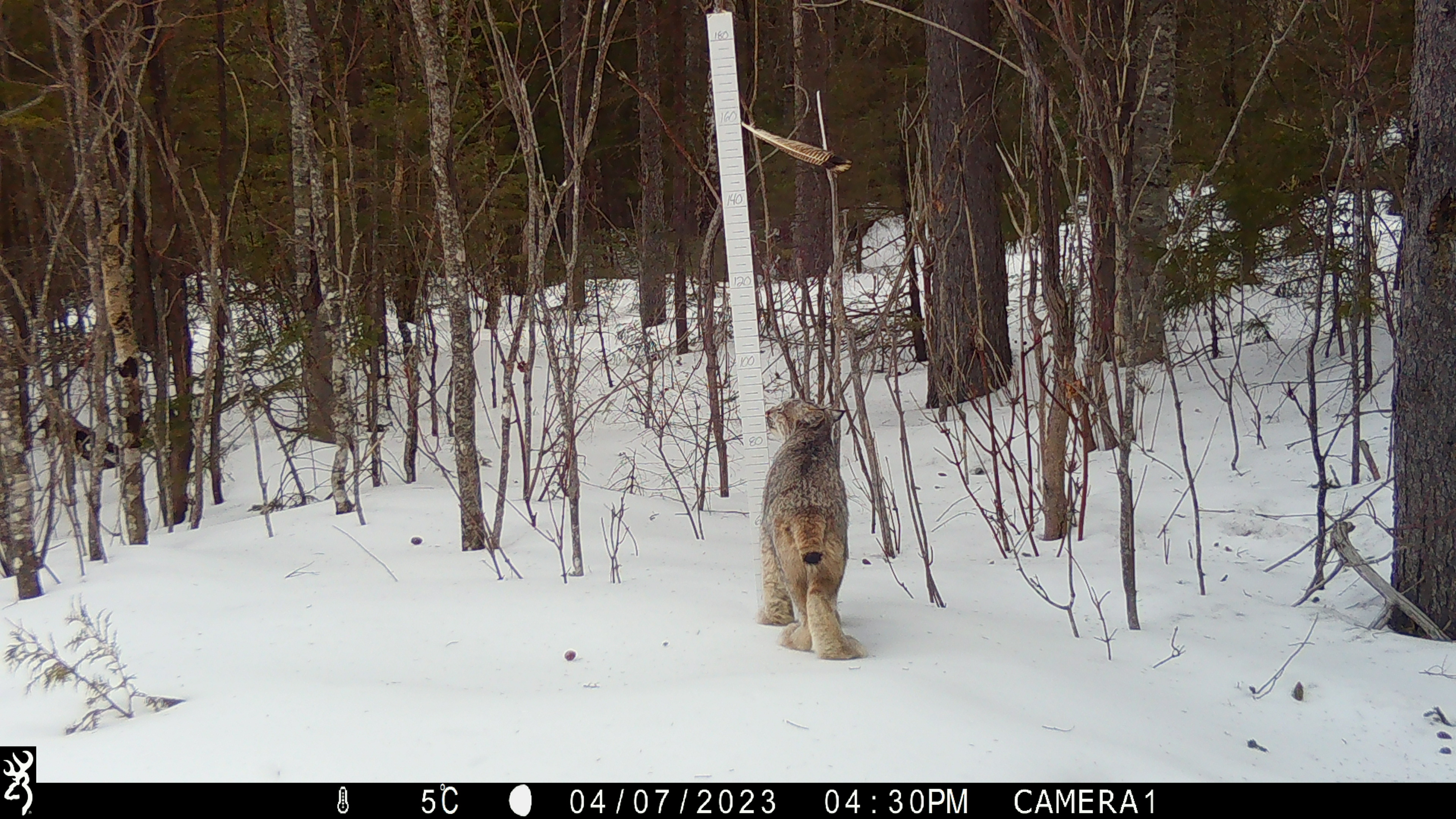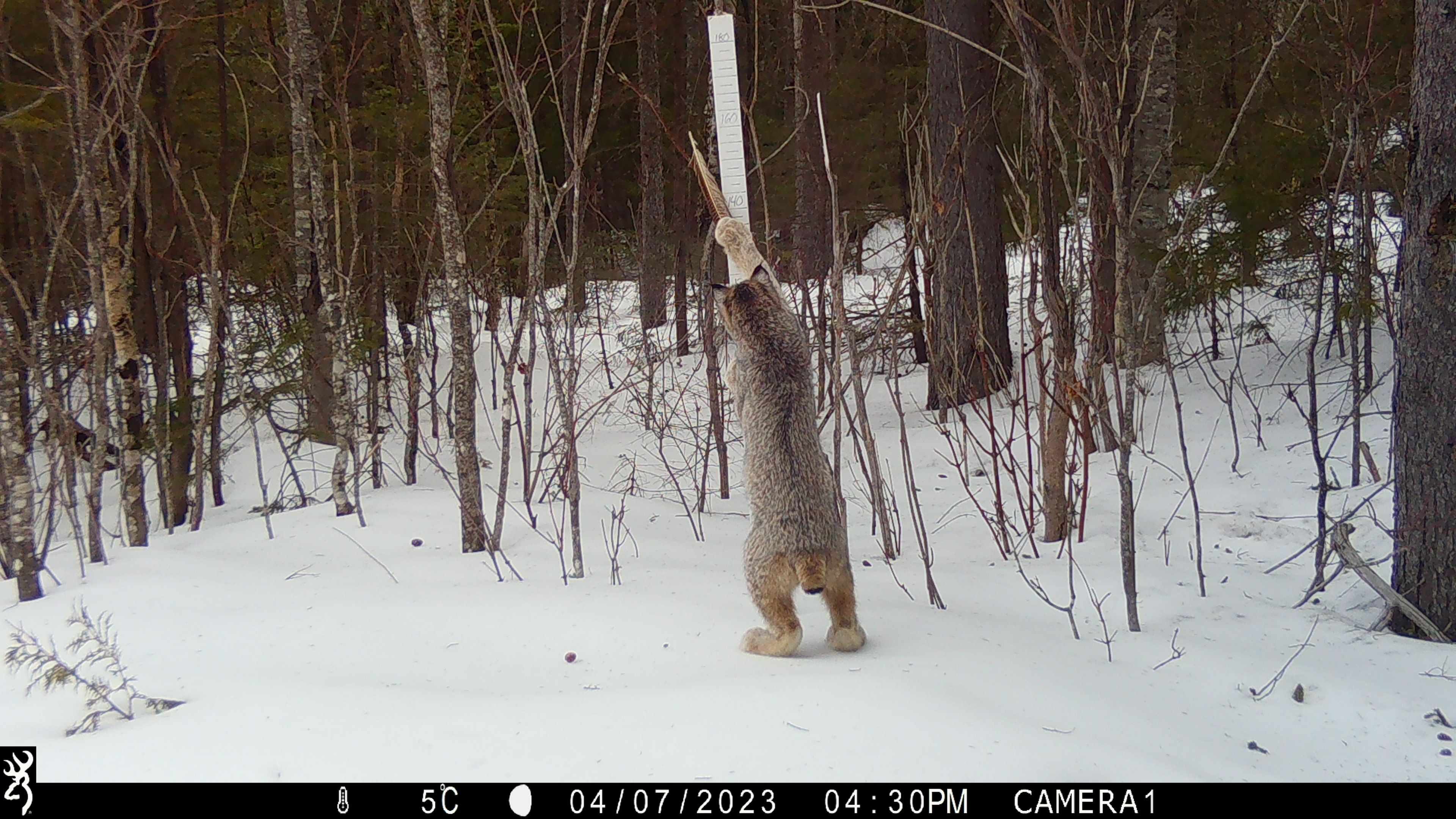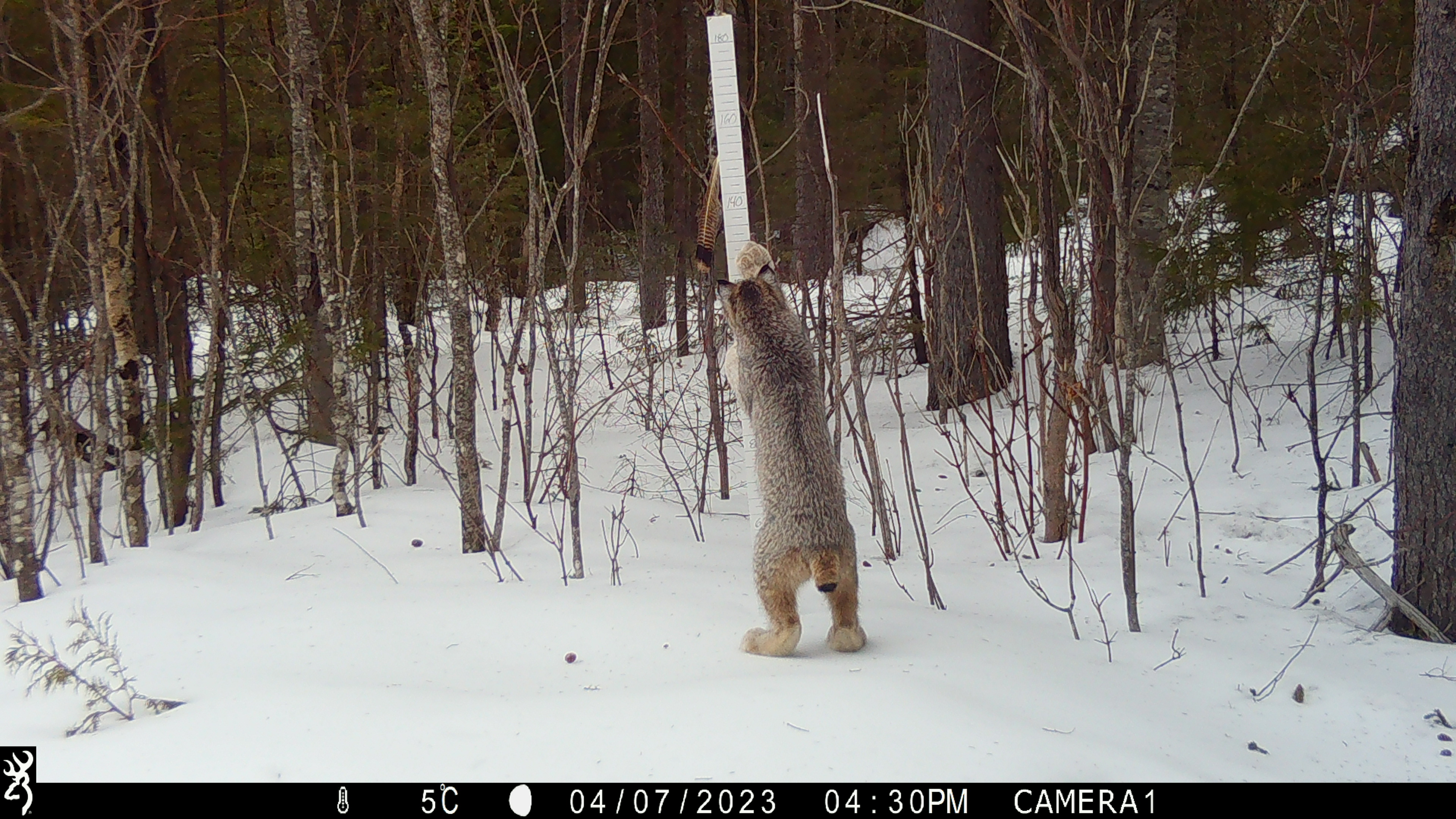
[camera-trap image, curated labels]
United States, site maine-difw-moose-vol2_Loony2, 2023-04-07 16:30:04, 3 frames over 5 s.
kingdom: Animalia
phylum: Chordata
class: Mammalia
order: Carnivora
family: Felidae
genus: Lynx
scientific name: Lynx canadensis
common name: canada lynx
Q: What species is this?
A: Canada lynx (Lynx canadensis).